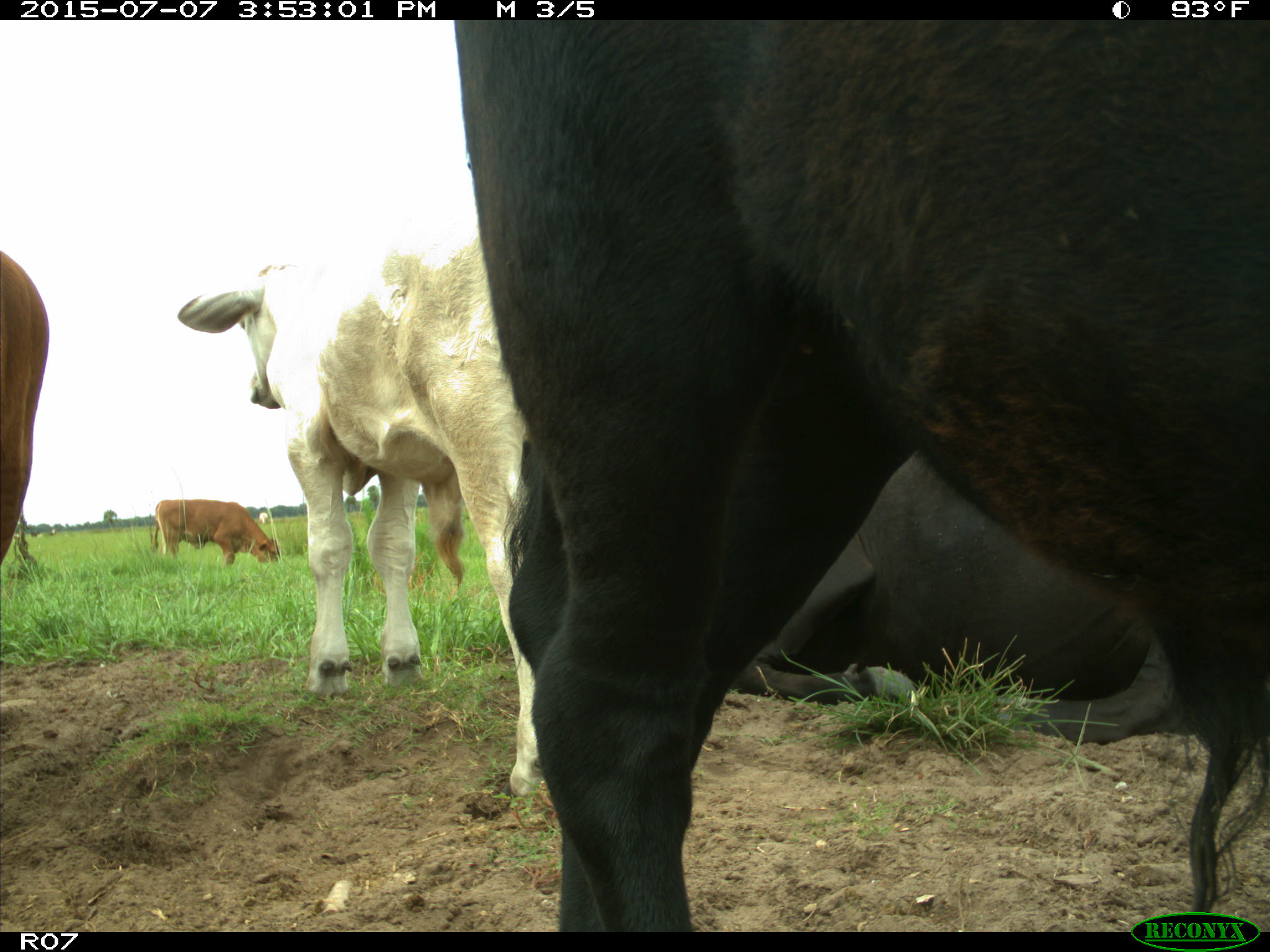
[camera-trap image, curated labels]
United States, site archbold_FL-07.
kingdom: Animalia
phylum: Chordata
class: Mammalia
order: Artiodactyla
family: Bovidae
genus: Bos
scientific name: Bos taurus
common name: domestic cow